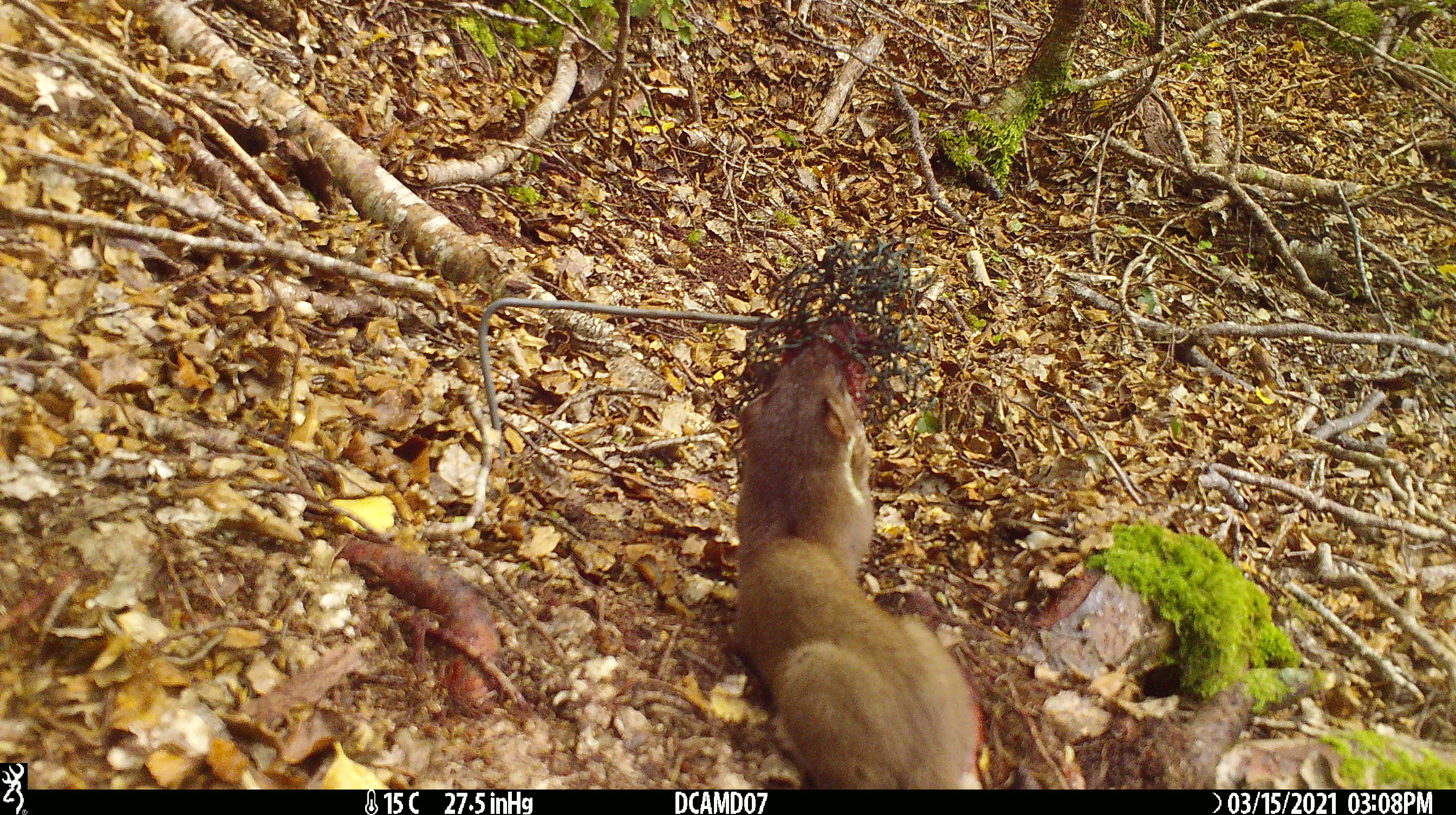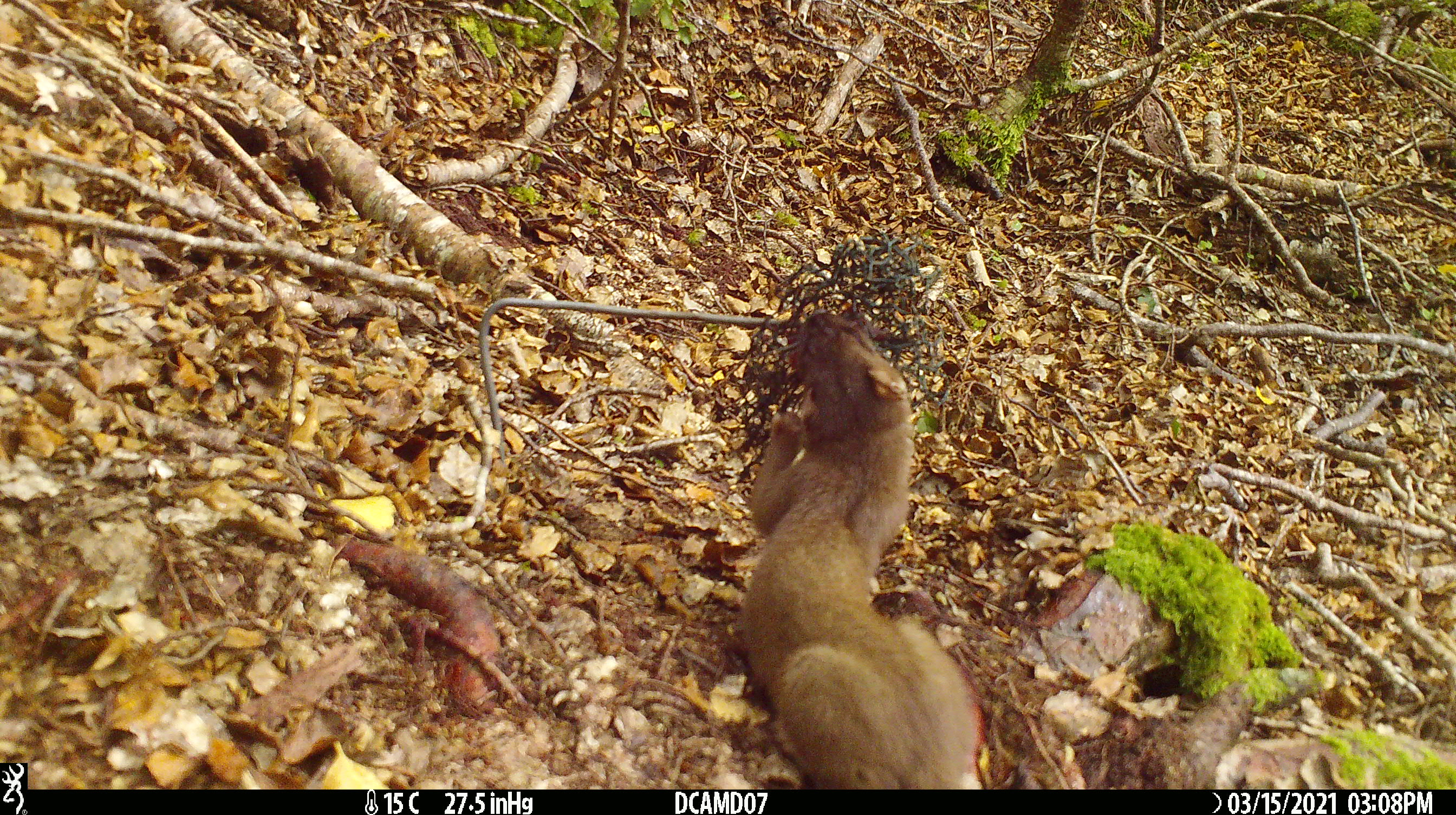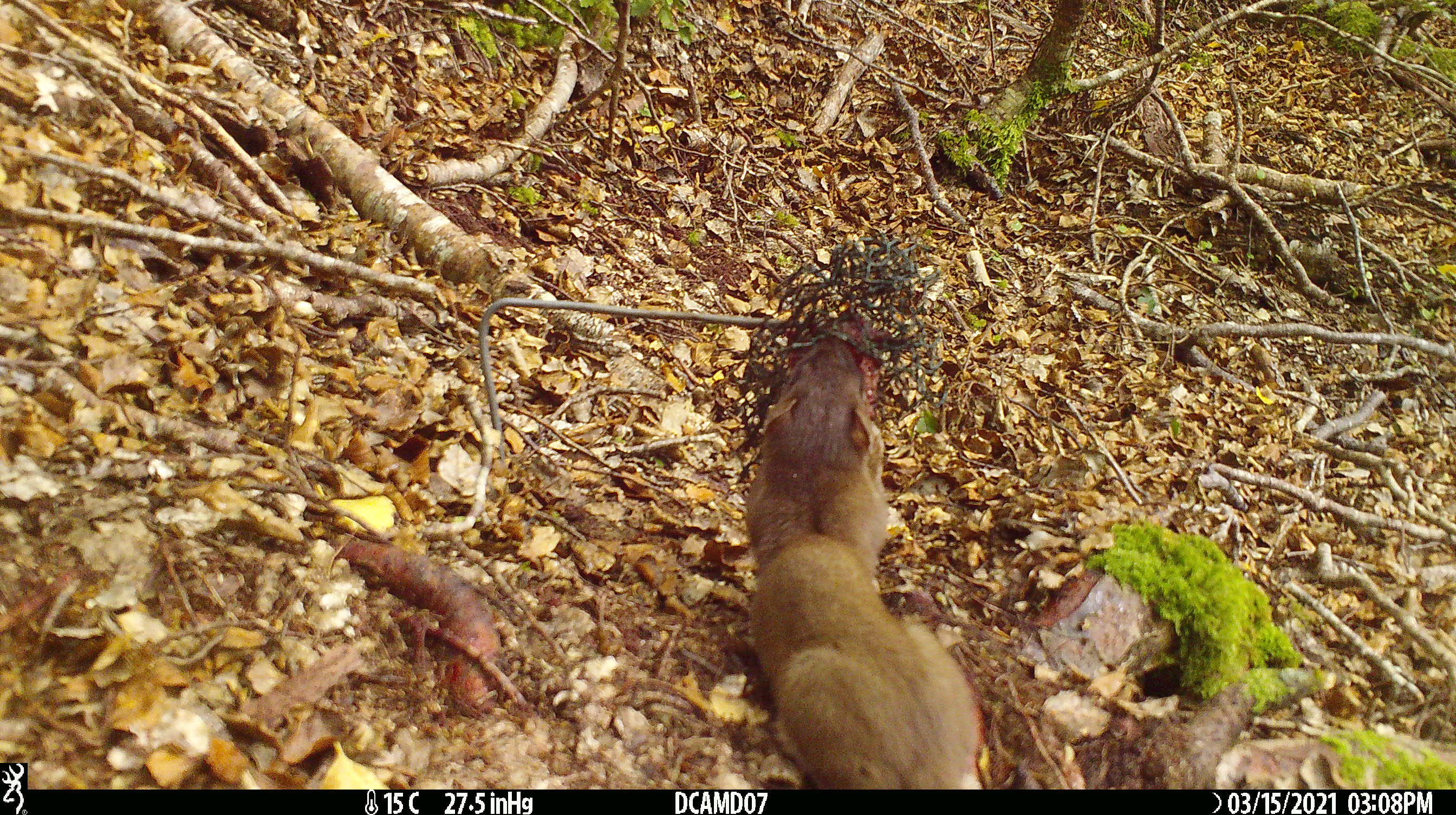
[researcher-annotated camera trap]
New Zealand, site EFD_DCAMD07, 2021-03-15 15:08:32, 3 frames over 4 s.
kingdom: Animalia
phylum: Chordata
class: Mammalia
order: Carnivora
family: Mustelidae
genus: Mustela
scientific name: Mustela erminea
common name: stoat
Stoat (Mustela erminea).